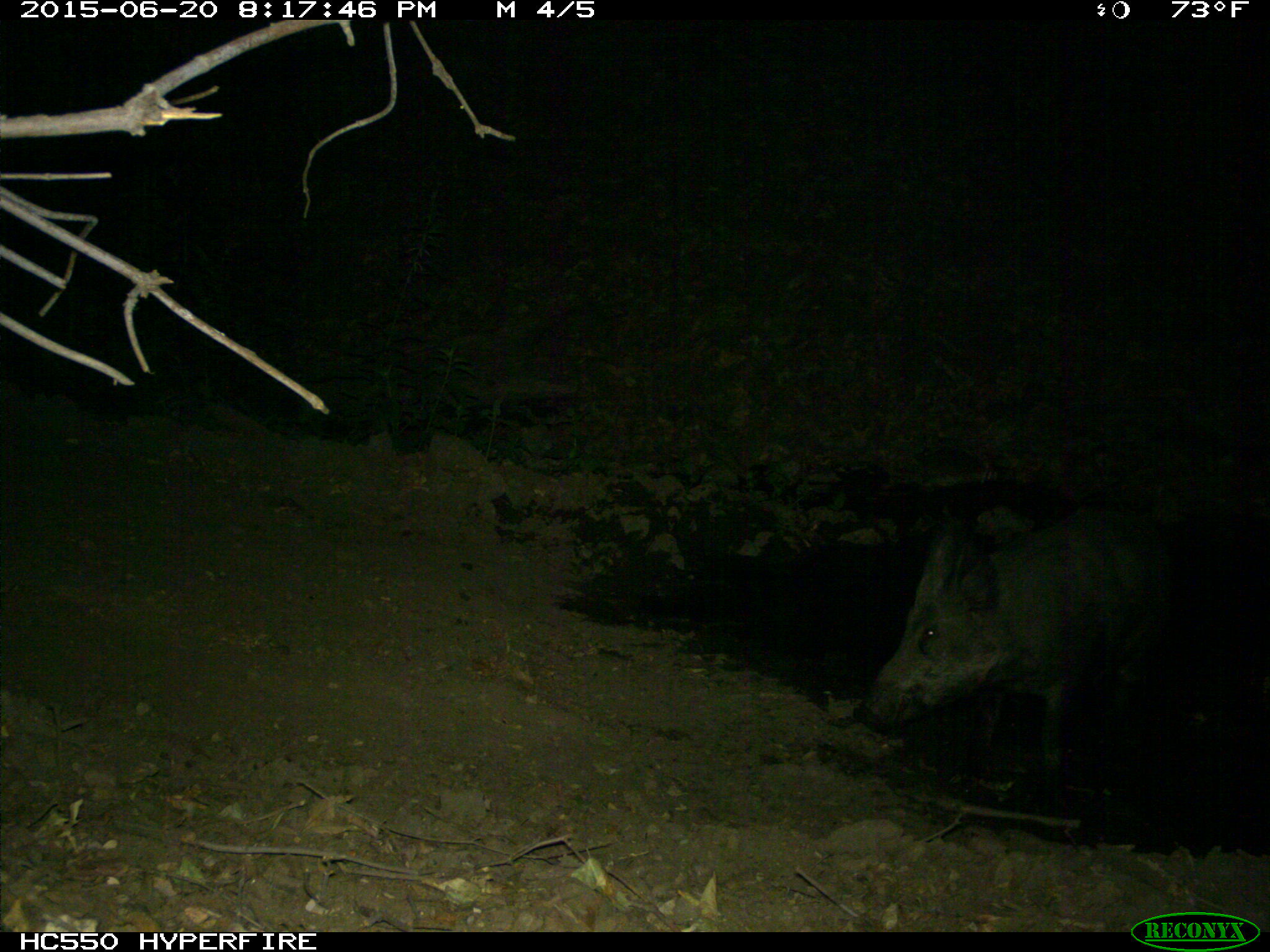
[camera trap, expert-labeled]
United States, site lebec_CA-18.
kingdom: Animalia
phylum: Chordata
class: Mammalia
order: Artiodactyla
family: Suidae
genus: Sus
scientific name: Sus scrofa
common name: wild boar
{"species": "Sus scrofa (wild boar)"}